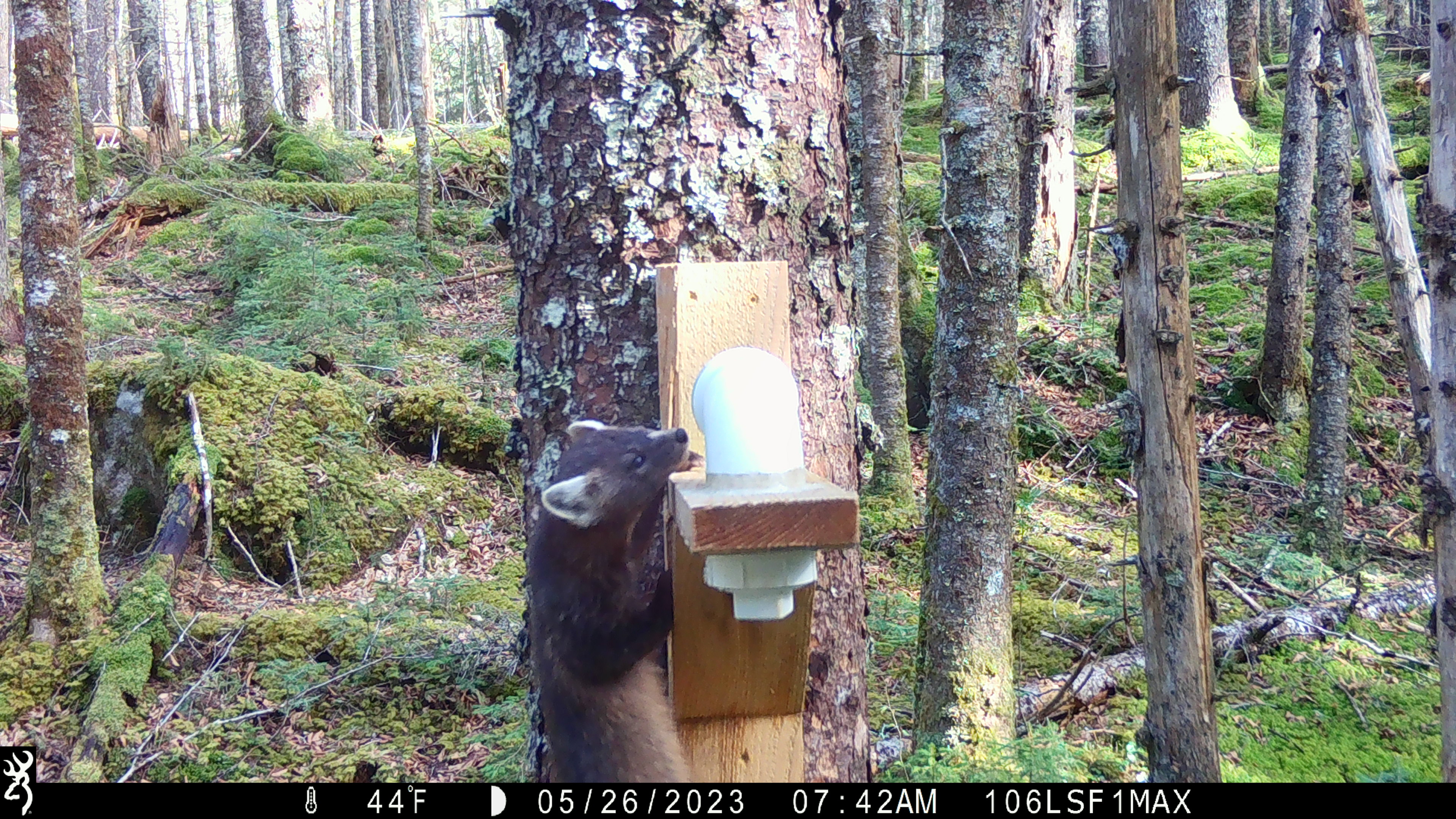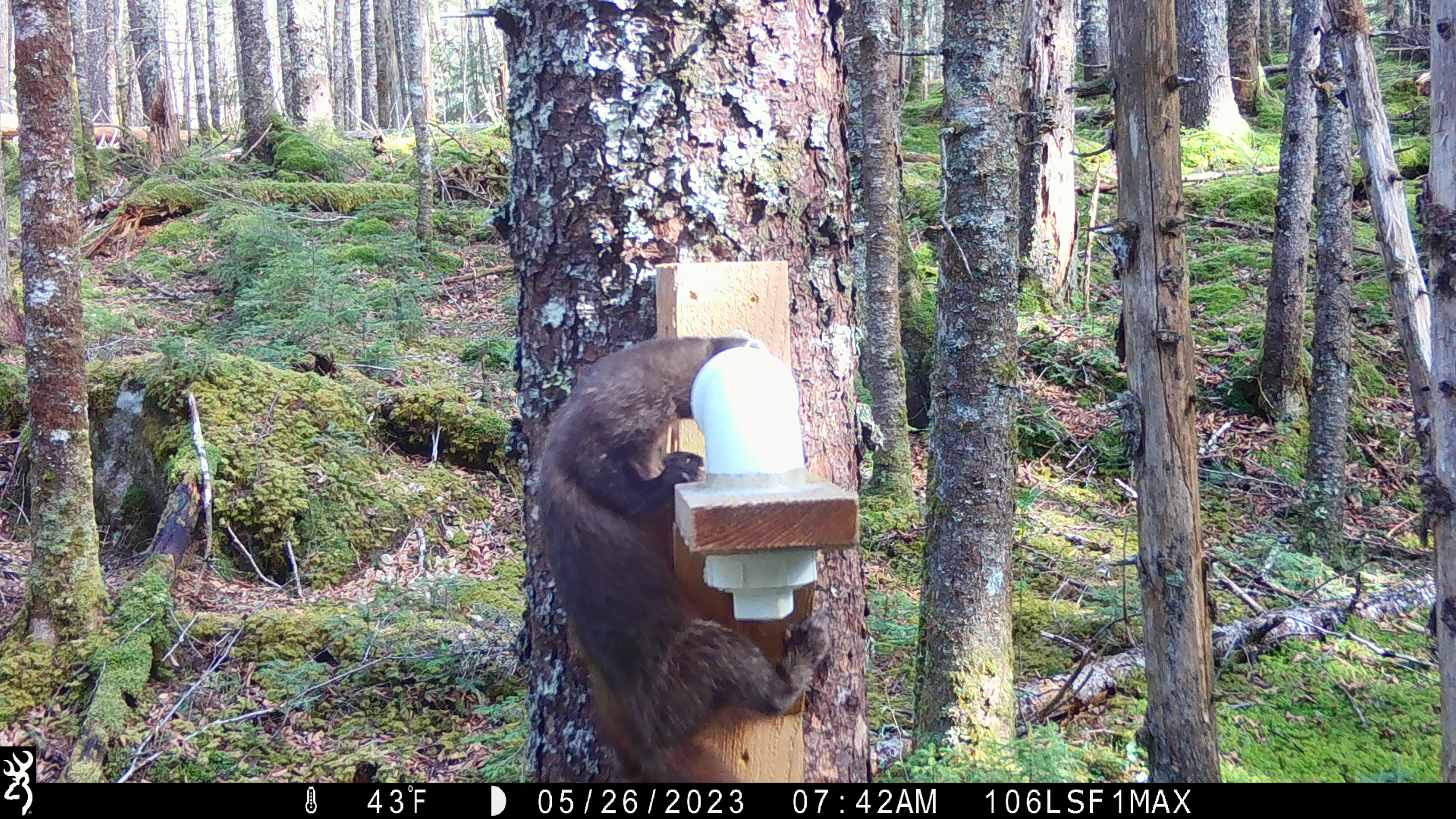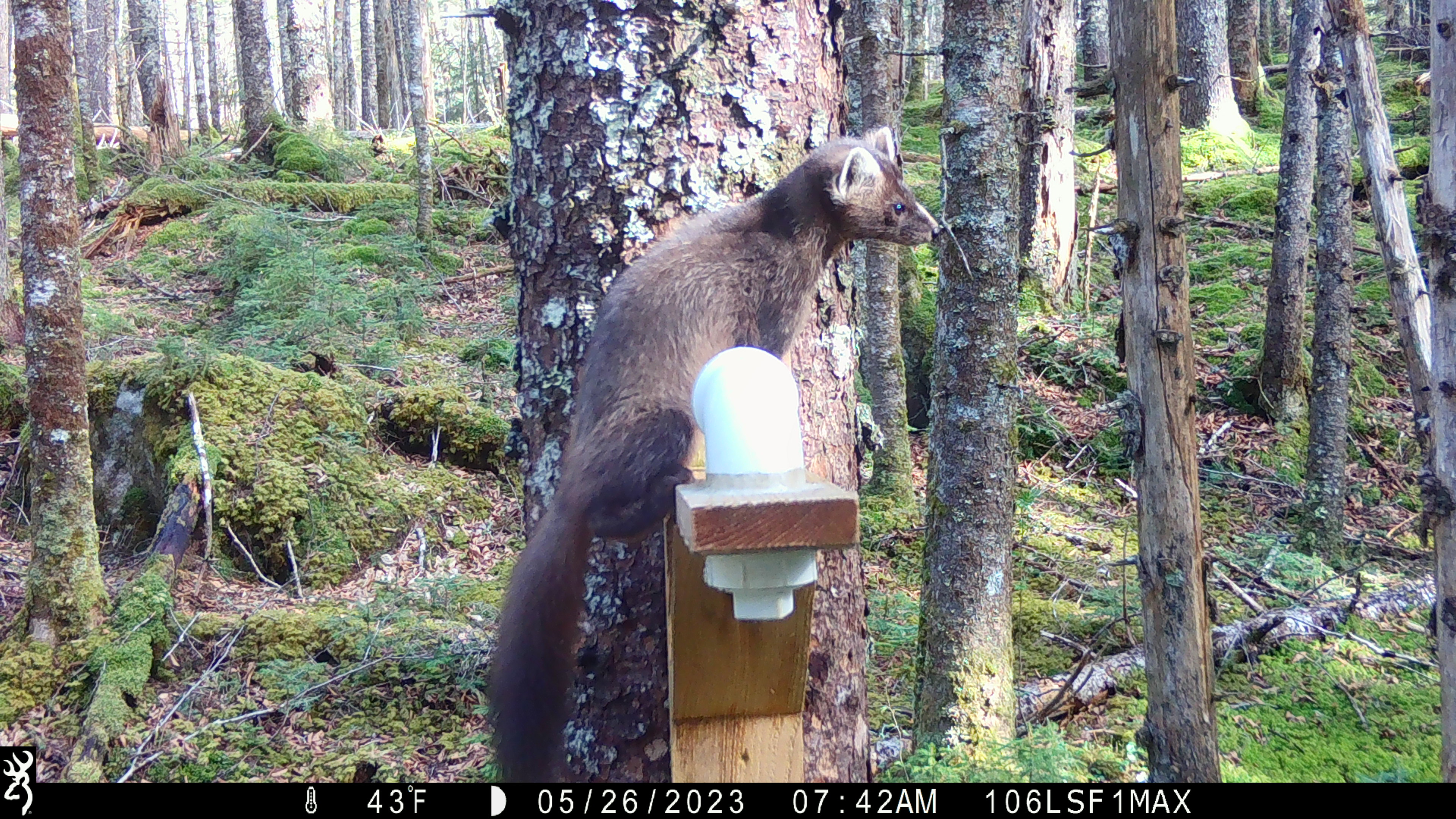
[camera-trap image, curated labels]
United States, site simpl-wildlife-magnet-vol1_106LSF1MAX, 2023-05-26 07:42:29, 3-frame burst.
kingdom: Animalia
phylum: Chordata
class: Mammalia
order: Carnivora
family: Mustelidae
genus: Martes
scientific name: Martes americana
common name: american marten